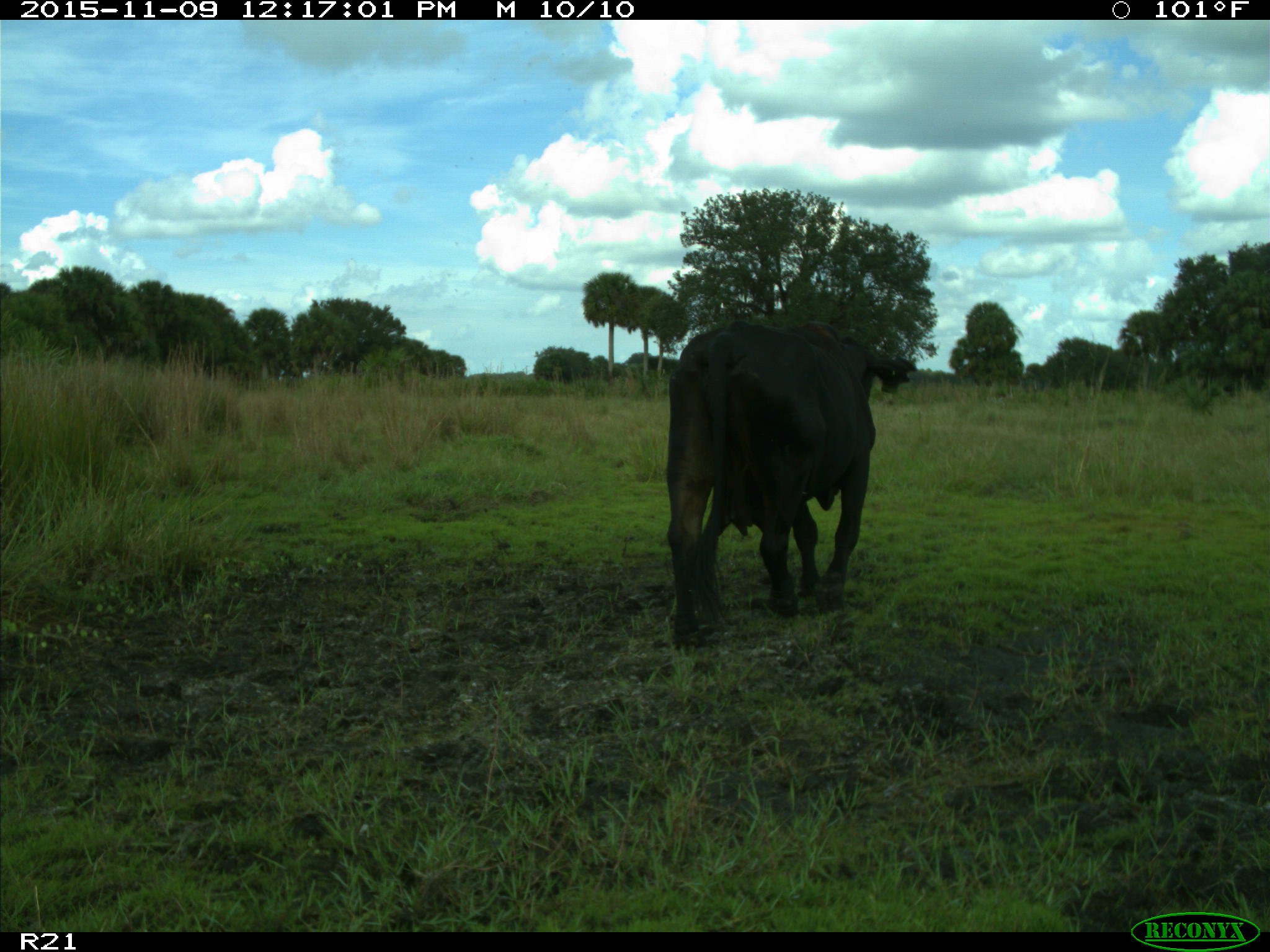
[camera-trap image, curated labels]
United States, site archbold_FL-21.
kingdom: Animalia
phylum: Chordata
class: Mammalia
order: Artiodactyla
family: Bovidae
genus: Bos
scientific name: Bos taurus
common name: domestic cow